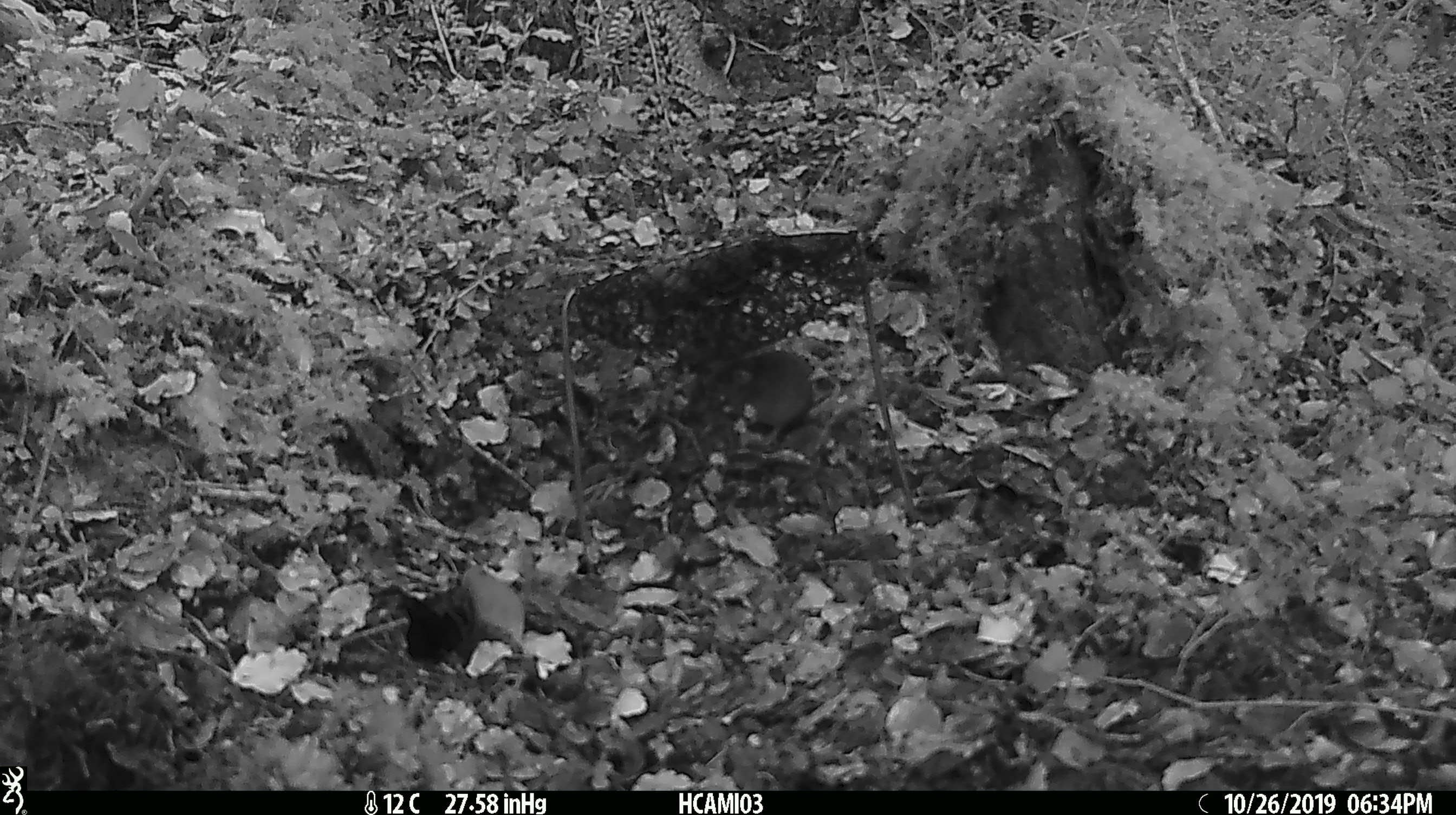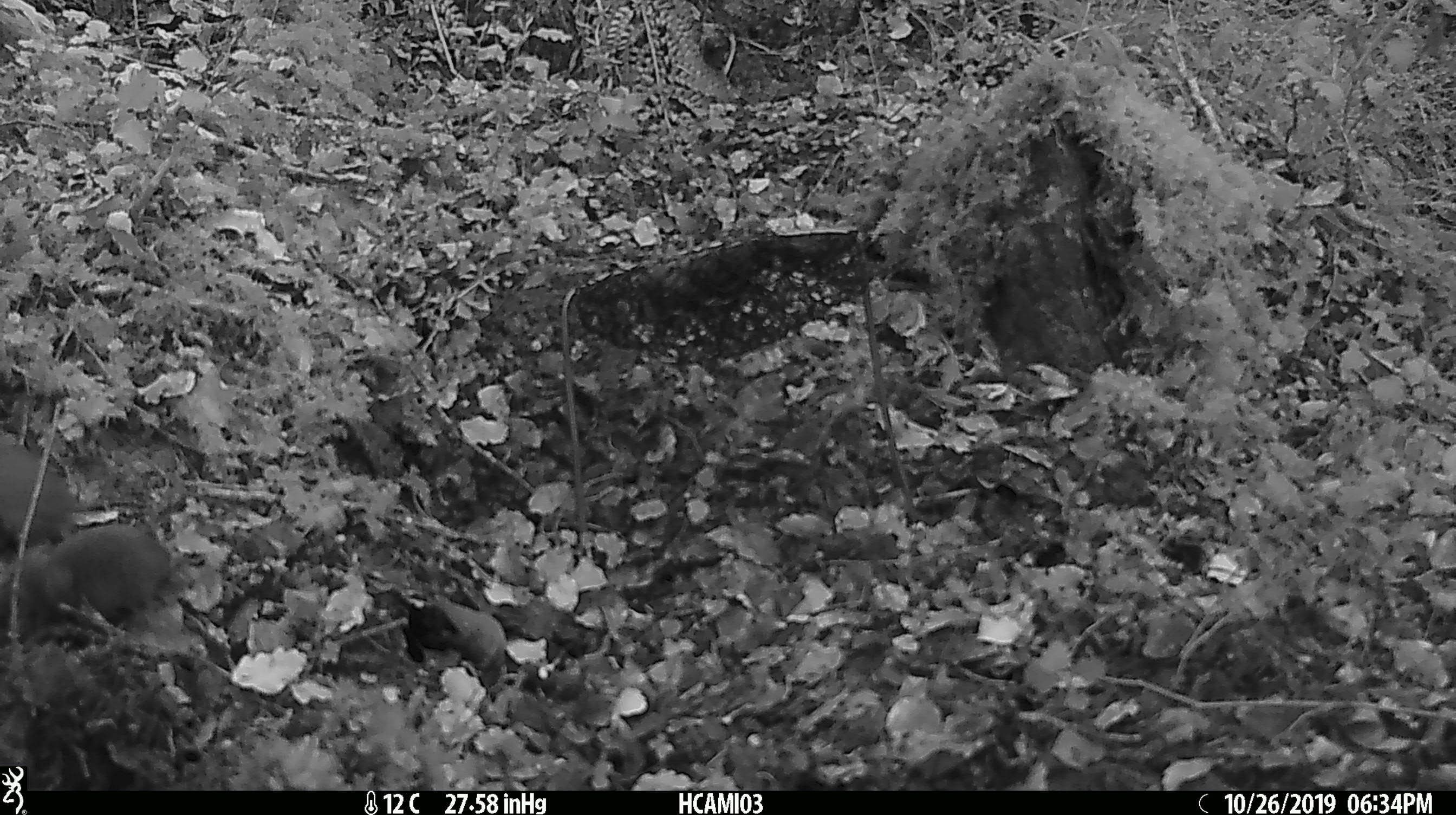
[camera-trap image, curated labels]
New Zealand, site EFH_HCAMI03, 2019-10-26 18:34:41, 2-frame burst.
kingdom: Animalia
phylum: Chordata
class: Mammalia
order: Rodentia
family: Muridae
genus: Mus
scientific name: Mus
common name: mouse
Mouse (Mus).